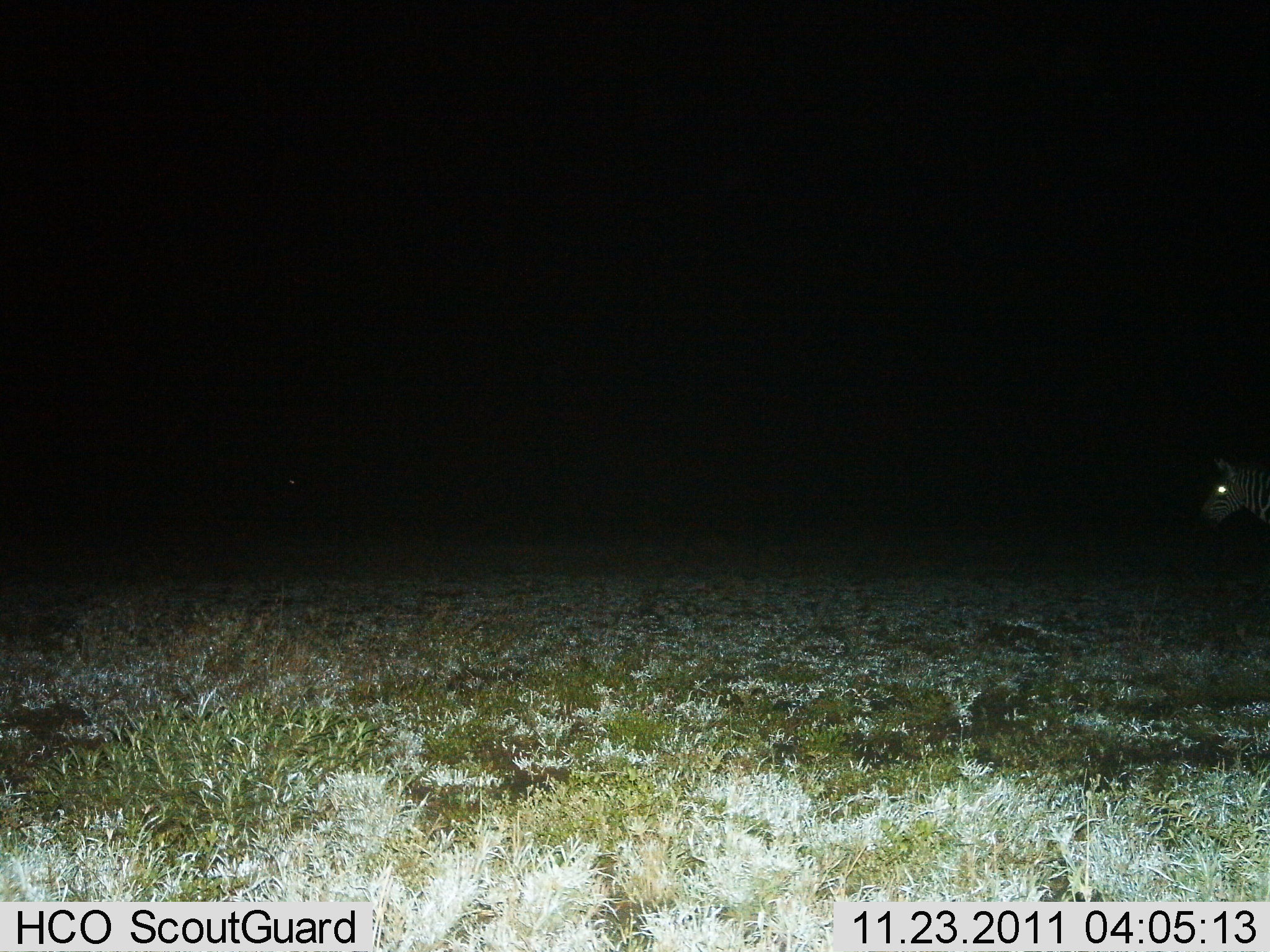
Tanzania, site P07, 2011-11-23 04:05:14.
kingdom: Animalia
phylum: Chordata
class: Mammalia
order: Perissodactyla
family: Equidae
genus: Equus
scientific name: Equus quagga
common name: plains zebra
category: zebra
Zebra (plains zebra) (Equus quagga), count 1. Behavior (volunteer vote fractions): standing 73%, resting 0%, moving 27%, interacting 0%. Young present (vote fraction): 0%. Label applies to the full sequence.